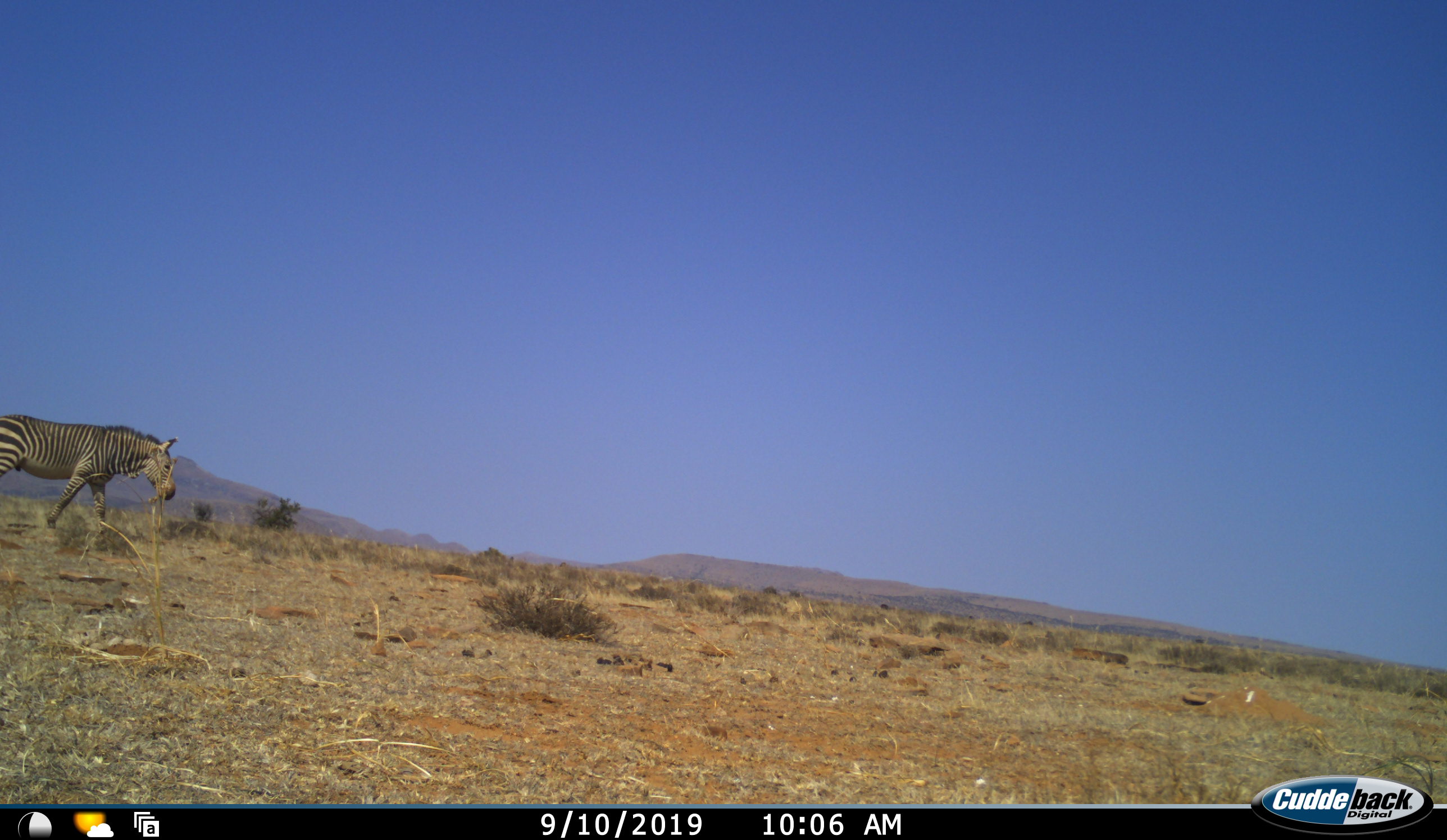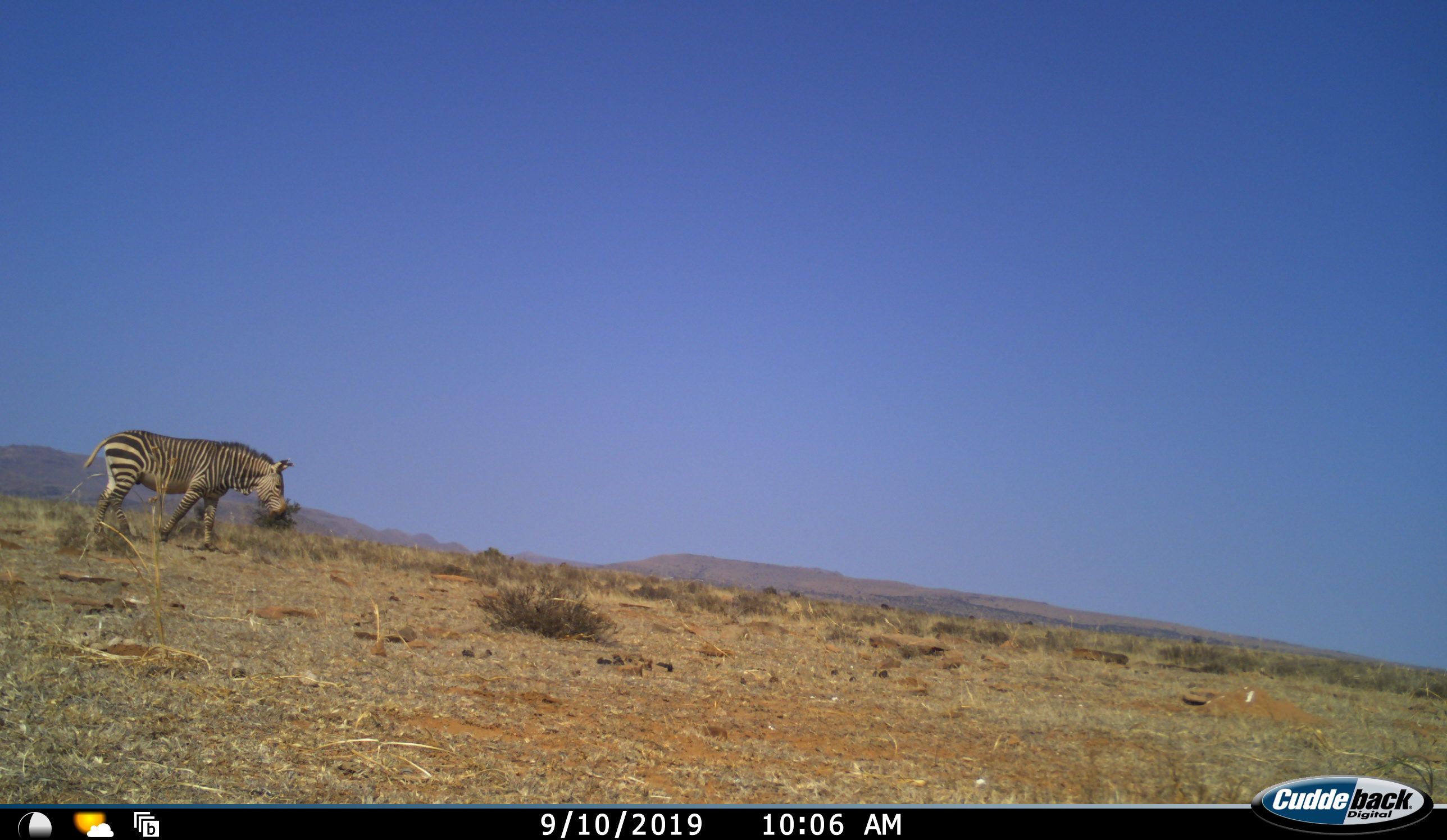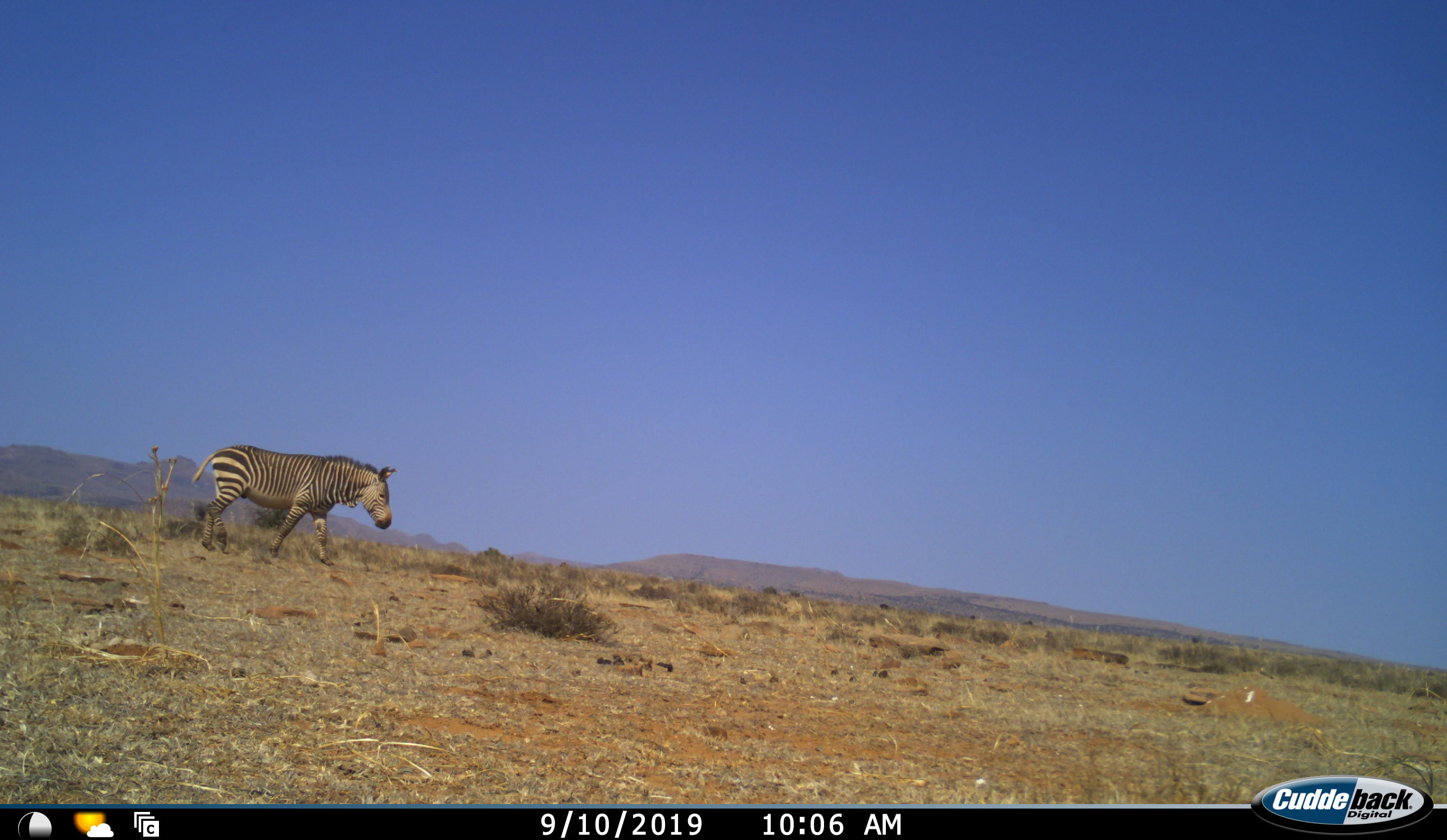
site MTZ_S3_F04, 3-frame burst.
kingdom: Animalia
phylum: Chordata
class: Mammalia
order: Perissodactyla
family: Equidae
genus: Equus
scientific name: Equus zebra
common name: mountain zebra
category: zebramountain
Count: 1.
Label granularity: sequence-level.